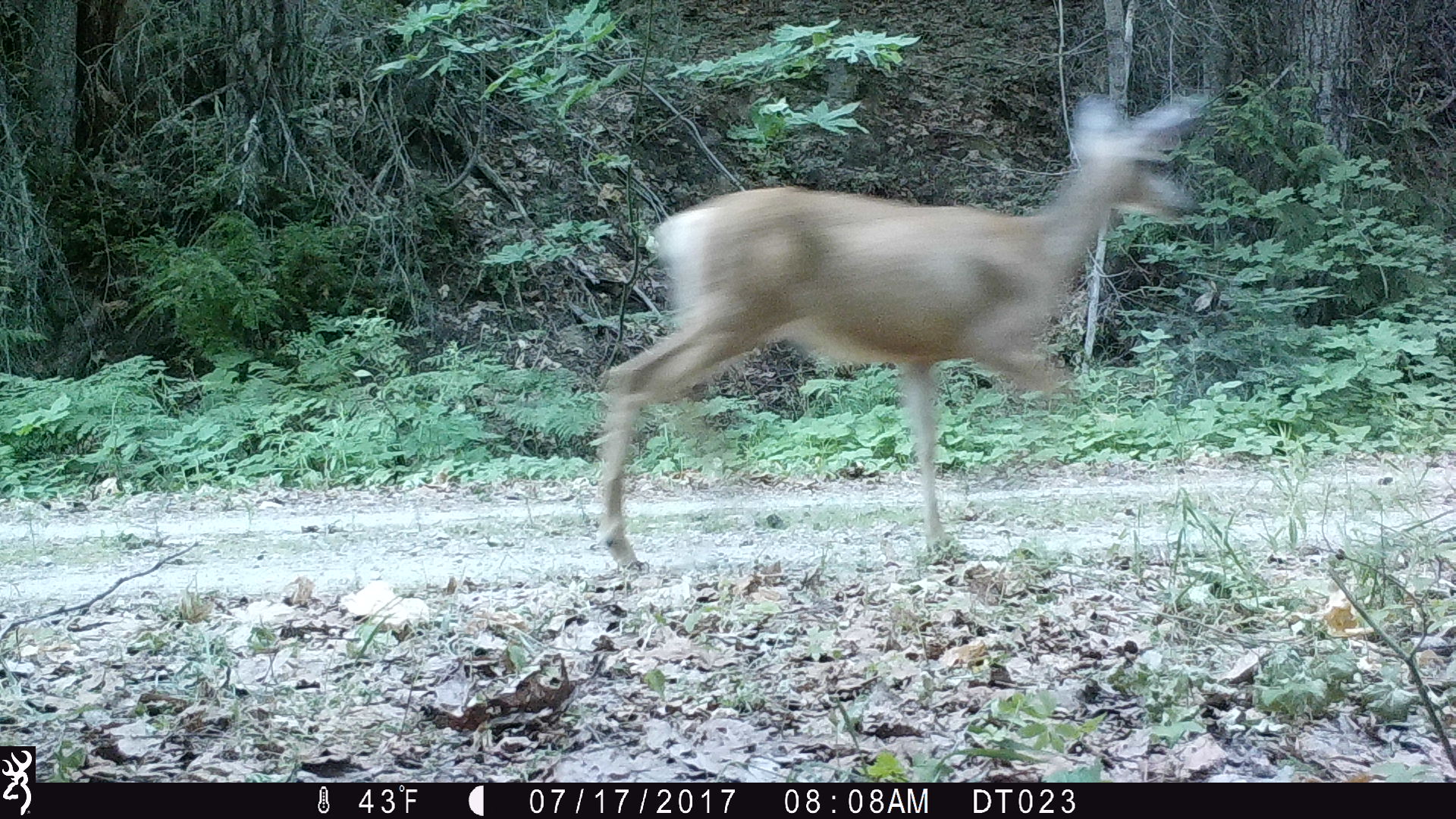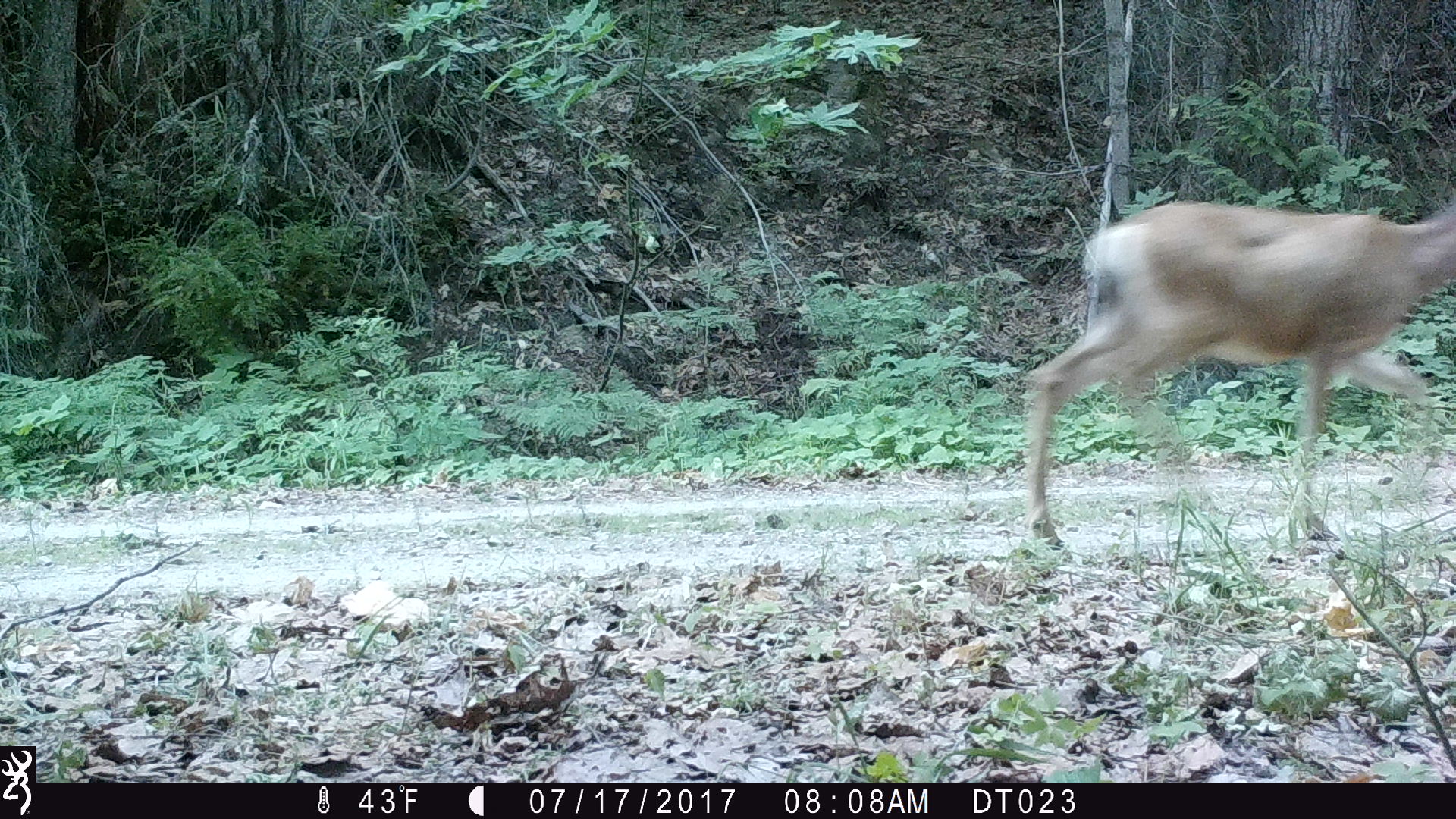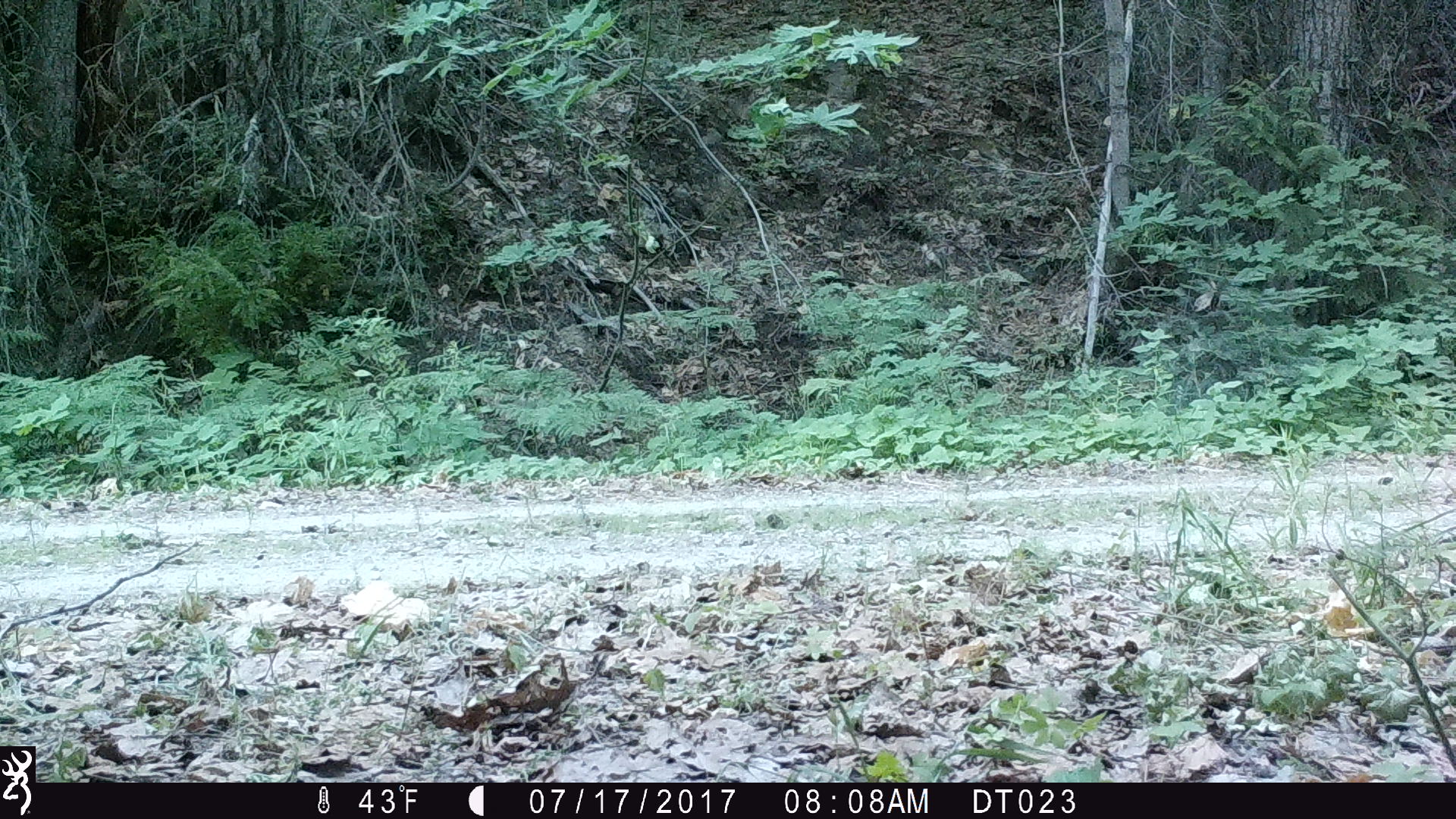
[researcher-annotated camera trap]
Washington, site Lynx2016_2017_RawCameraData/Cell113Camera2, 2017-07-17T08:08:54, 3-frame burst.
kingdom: Animalia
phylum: Chordata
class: Mammalia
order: Artiodactyla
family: Cervidae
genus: Odocoileus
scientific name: Odocoileus hemionus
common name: mule deer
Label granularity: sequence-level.